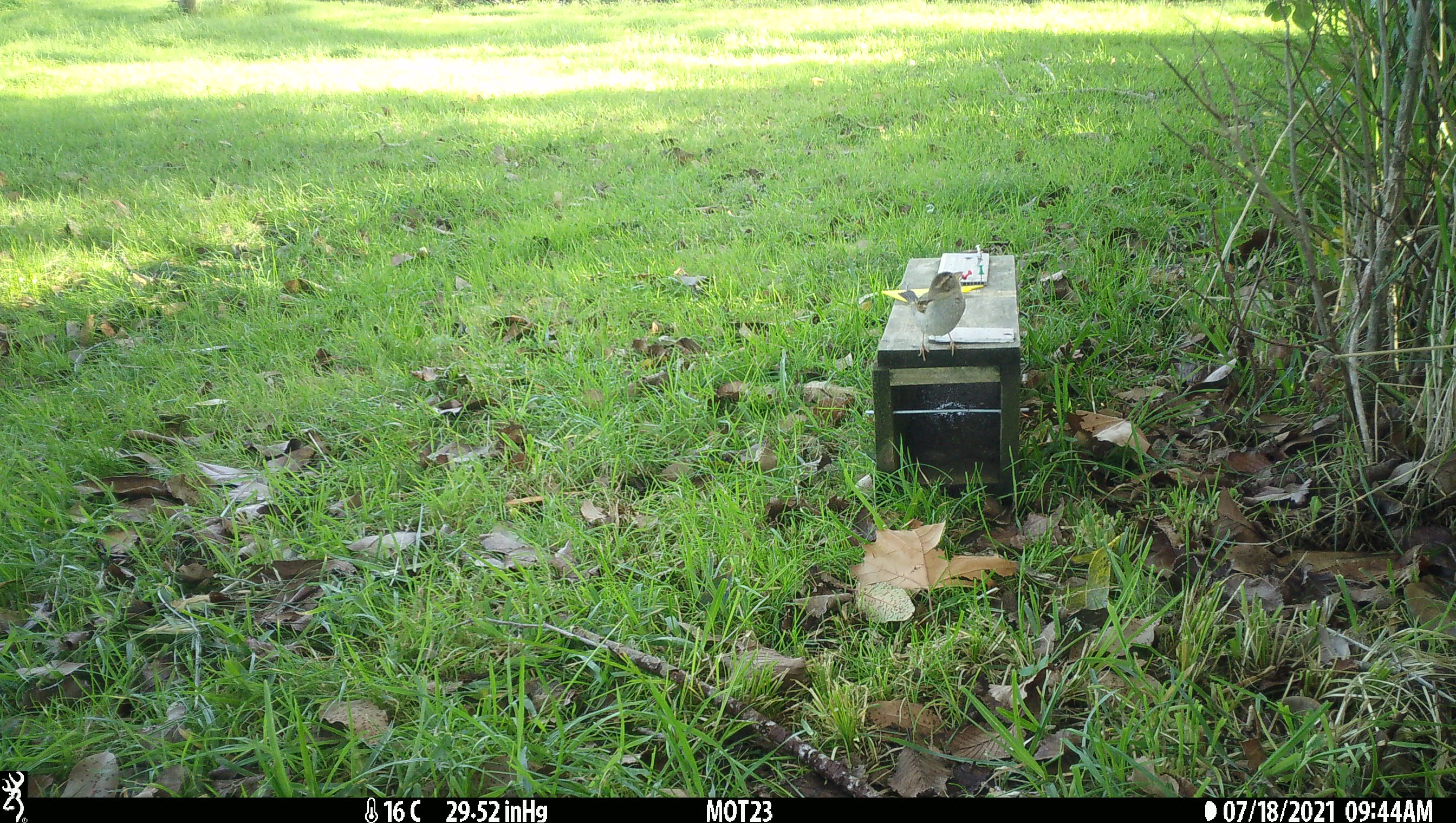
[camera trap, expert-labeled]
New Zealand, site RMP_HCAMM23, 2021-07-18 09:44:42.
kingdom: Animalia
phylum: Chordata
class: Aves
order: Passeriformes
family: Passeridae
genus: Passer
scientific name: Passer domesticus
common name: house sparrow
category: sparrow